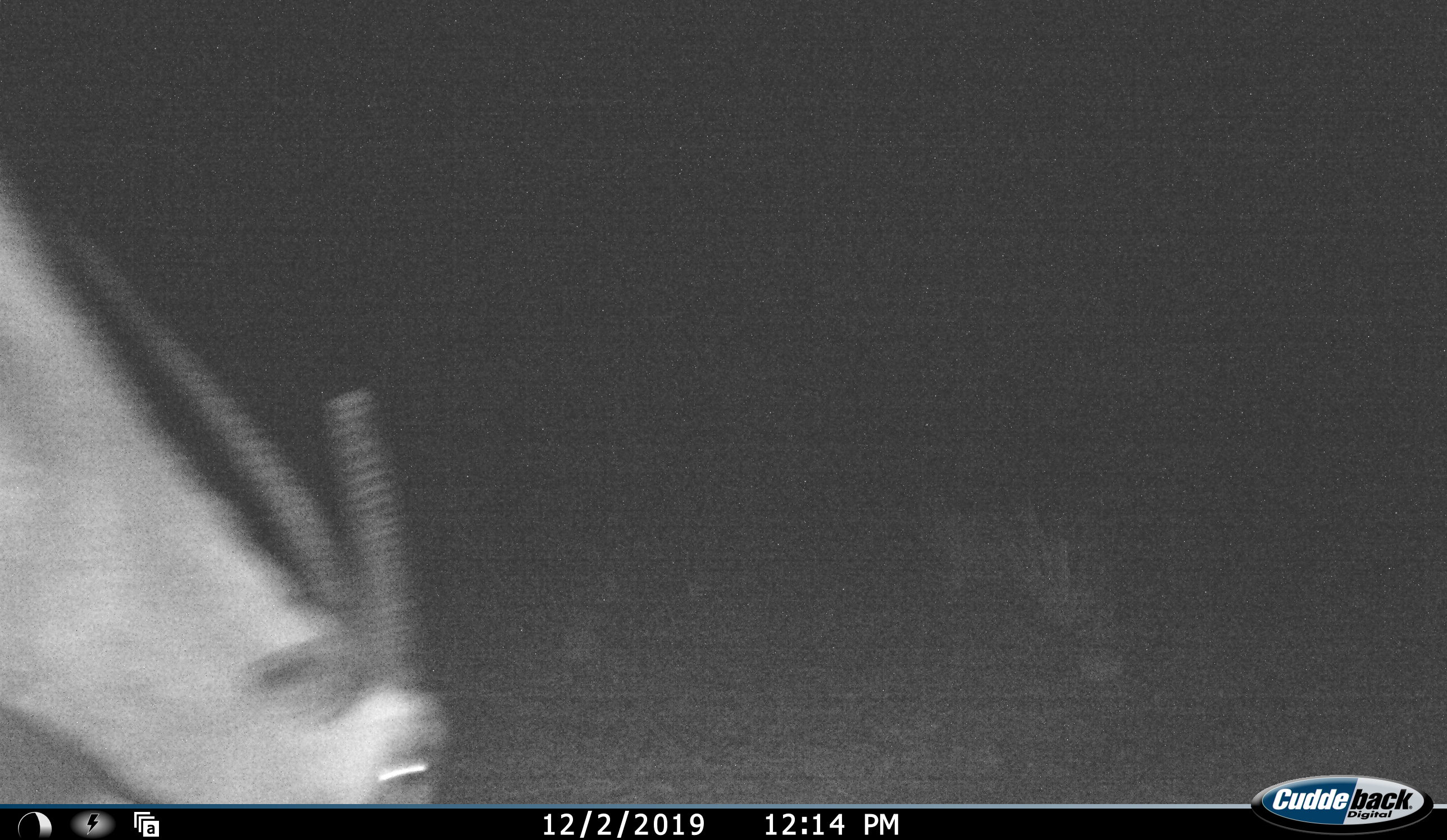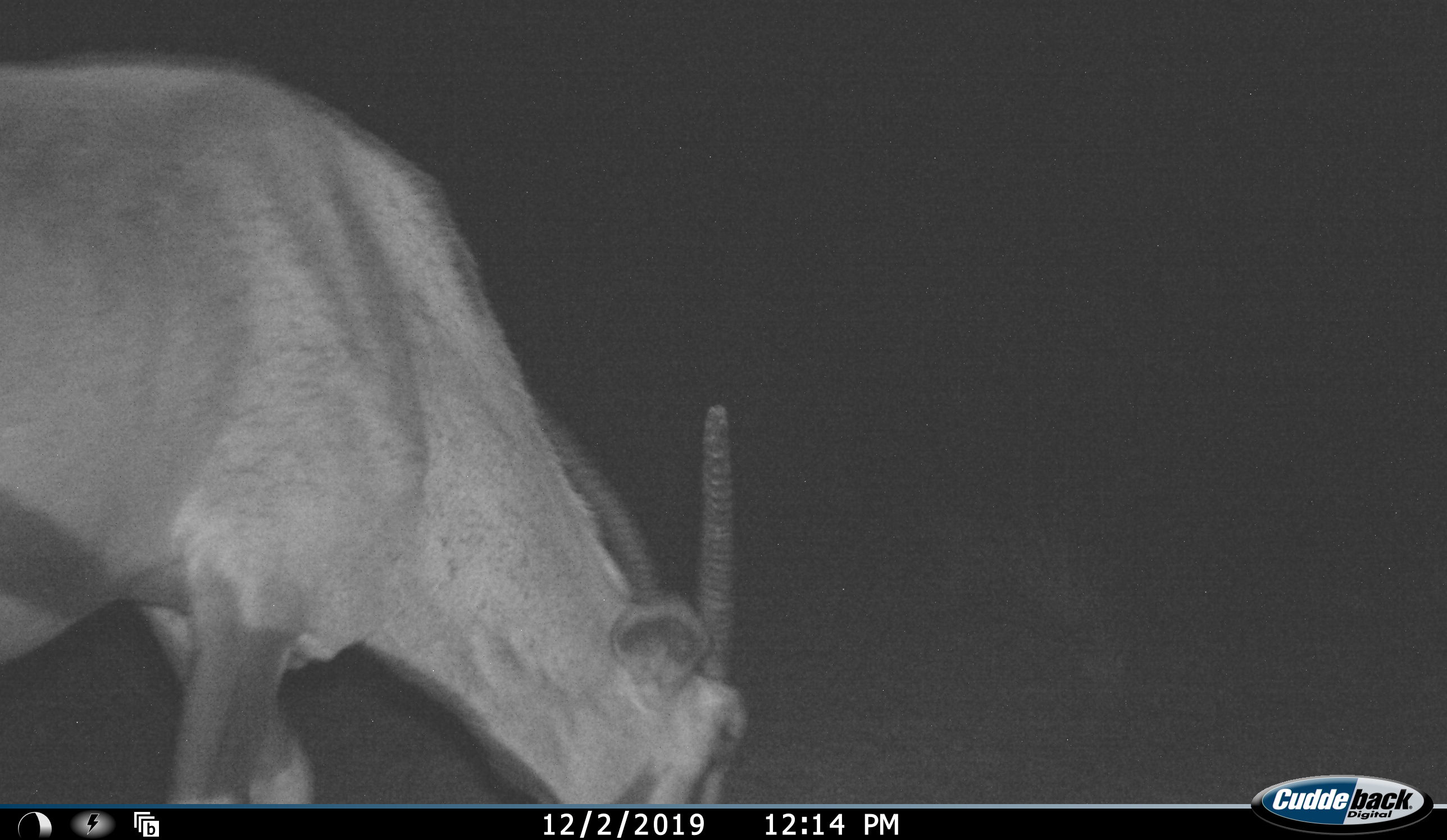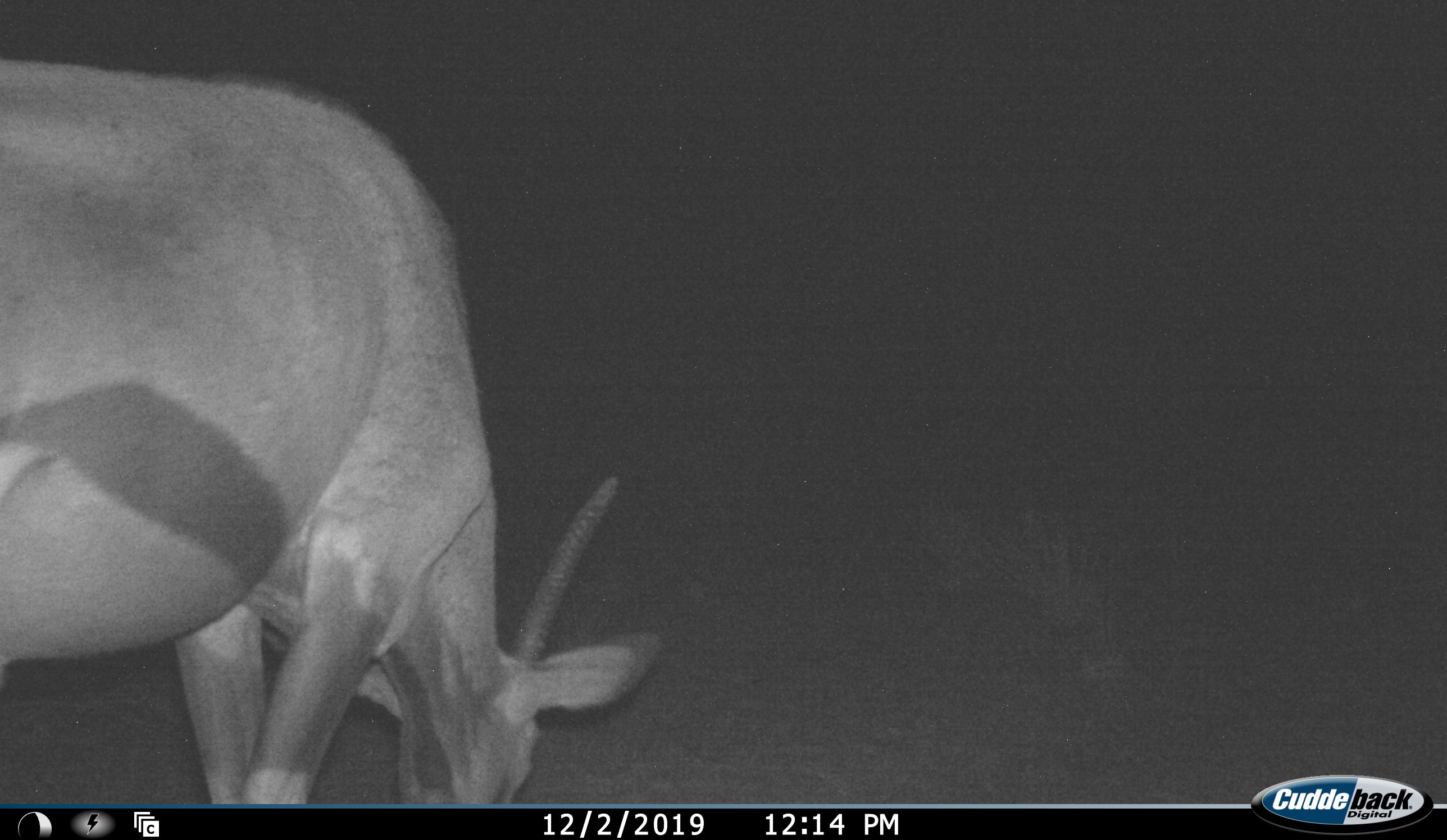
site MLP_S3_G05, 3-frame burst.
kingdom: Animalia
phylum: Chordata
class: Mammalia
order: Artiodactyla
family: Bovidae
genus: Oryx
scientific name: Oryx gazella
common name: gemsbok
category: oryx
Oryx (gemsbok) (Oryx gazella), count 1. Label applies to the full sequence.